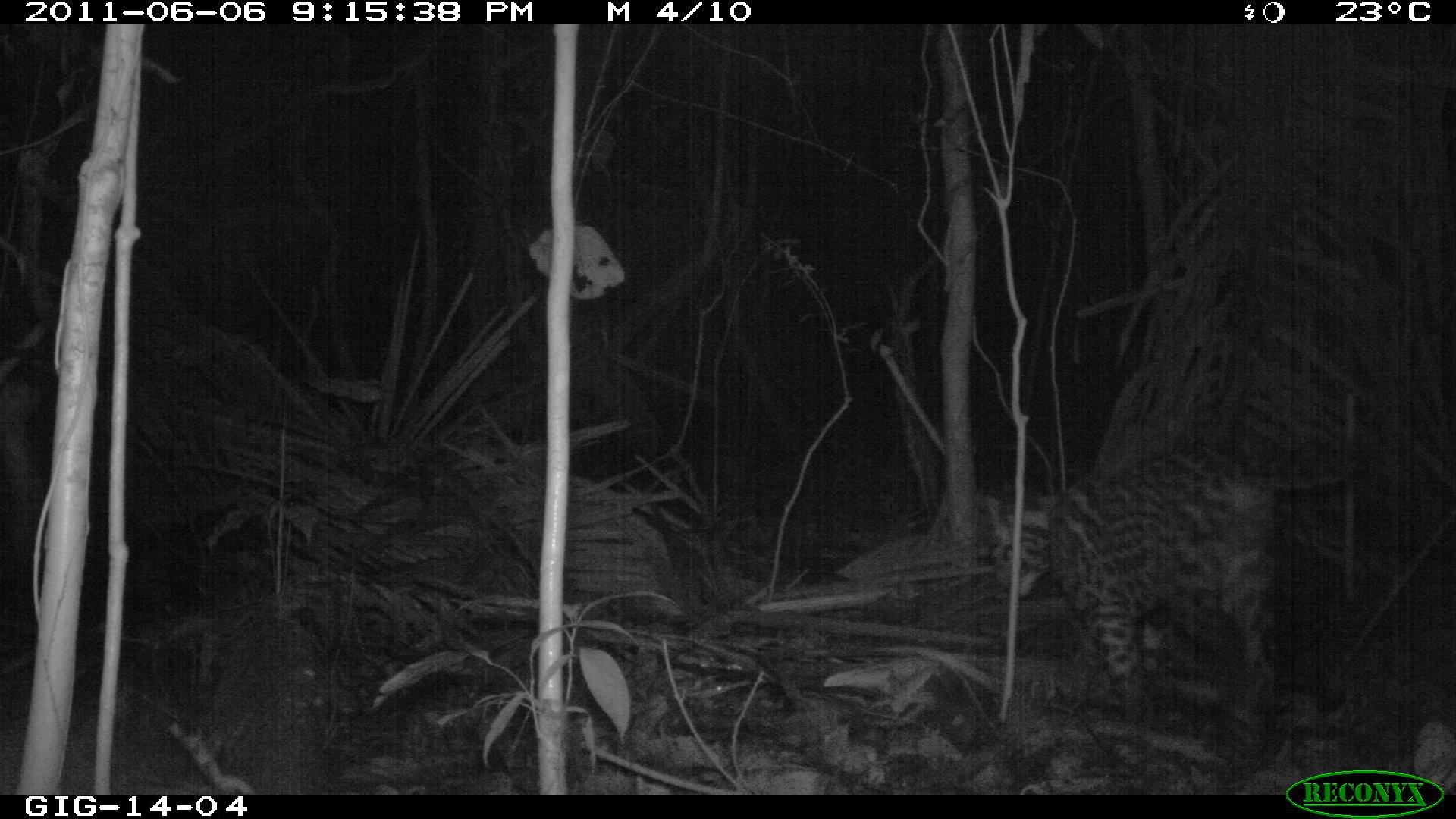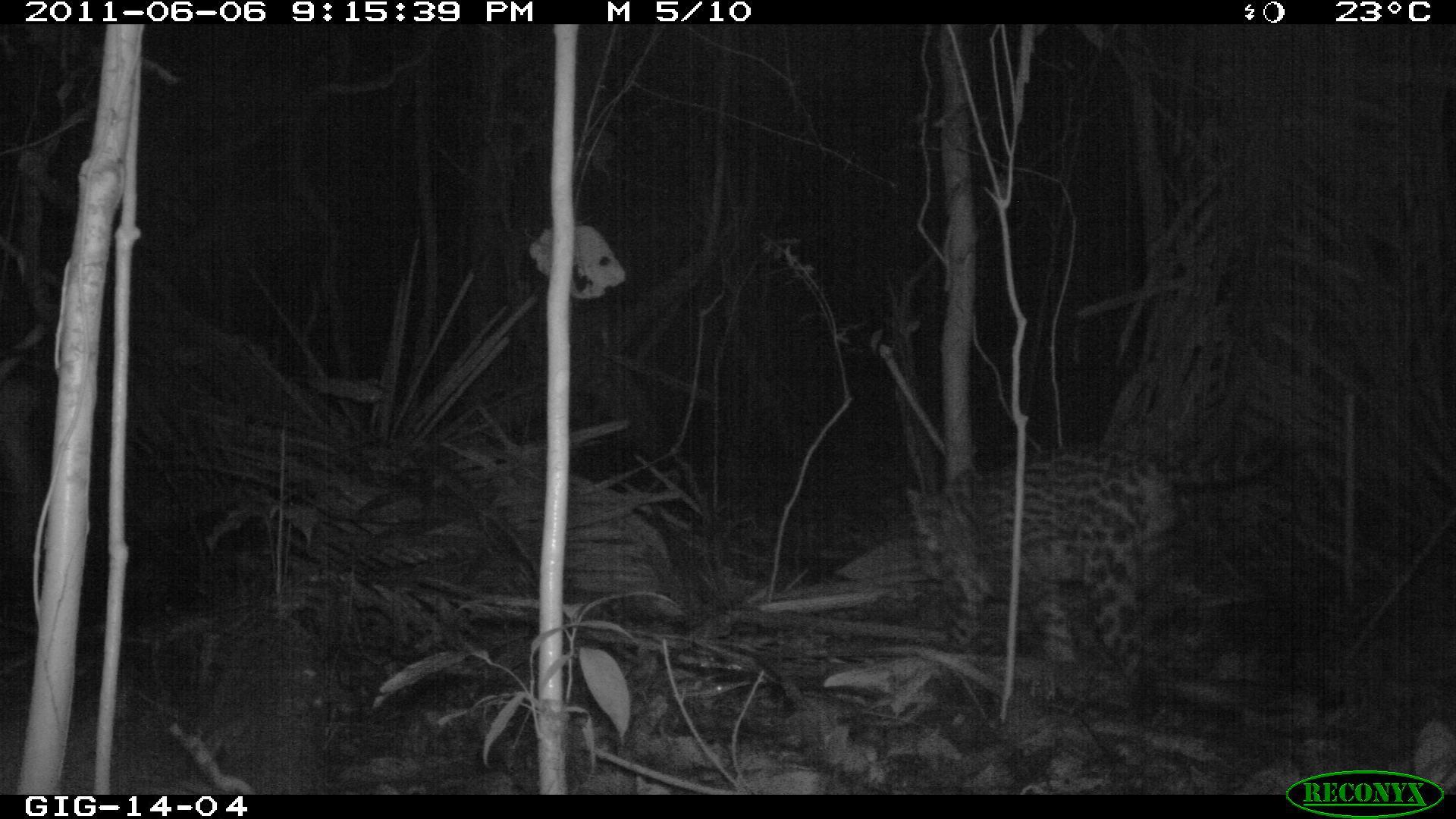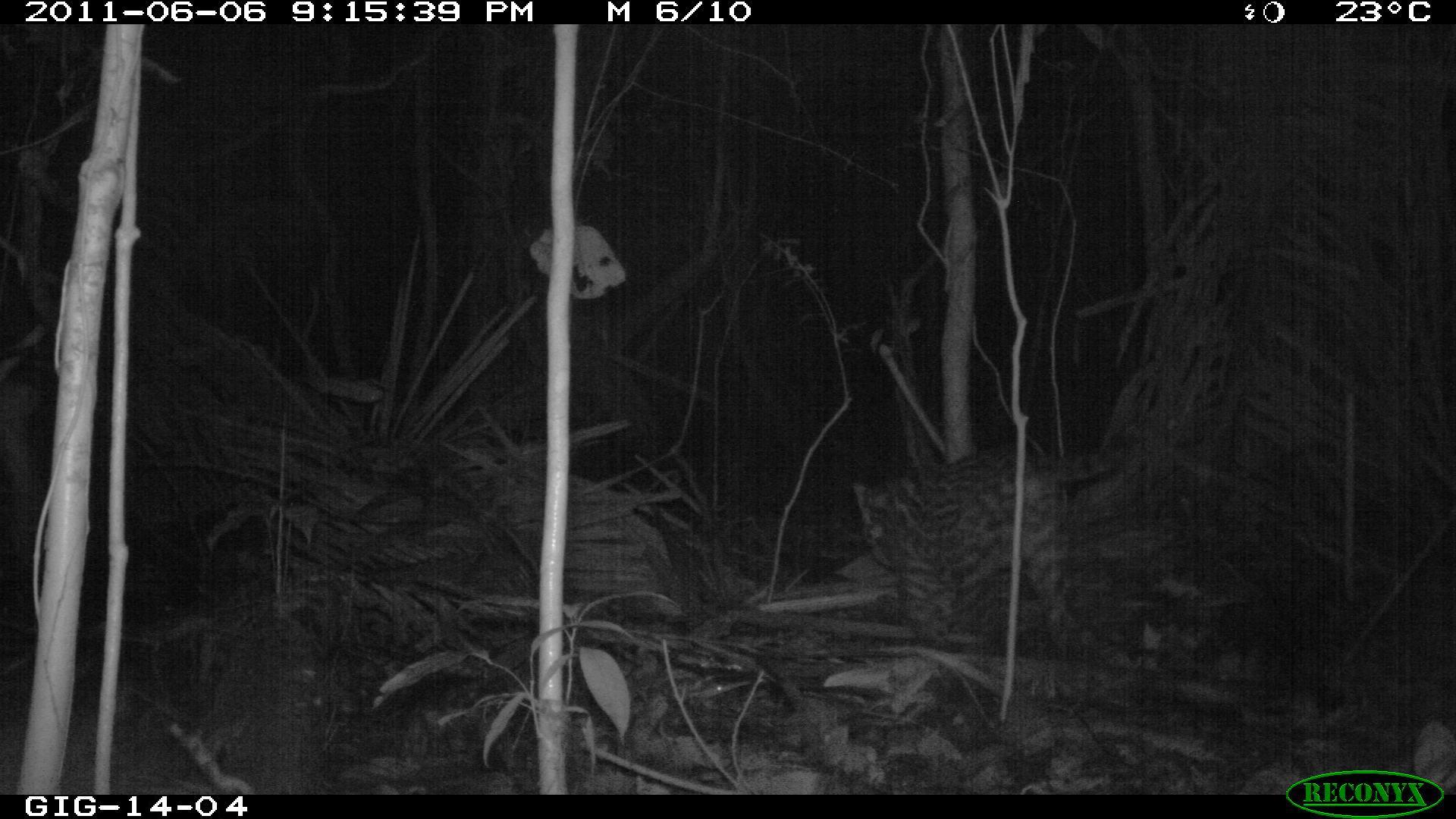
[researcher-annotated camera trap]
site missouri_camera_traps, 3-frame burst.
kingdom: Animalia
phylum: Chordata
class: Mammalia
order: Carnivora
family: Felidae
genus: Leopardus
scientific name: Leopardus pardalis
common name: ocelot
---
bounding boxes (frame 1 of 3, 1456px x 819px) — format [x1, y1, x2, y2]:
ocelot: [976, 443, 1363, 739]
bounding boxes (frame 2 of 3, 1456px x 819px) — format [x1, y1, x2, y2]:
ocelot: [894, 433, 1319, 717]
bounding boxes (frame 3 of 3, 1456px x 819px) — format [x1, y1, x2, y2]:
ocelot: [843, 429, 1149, 665]